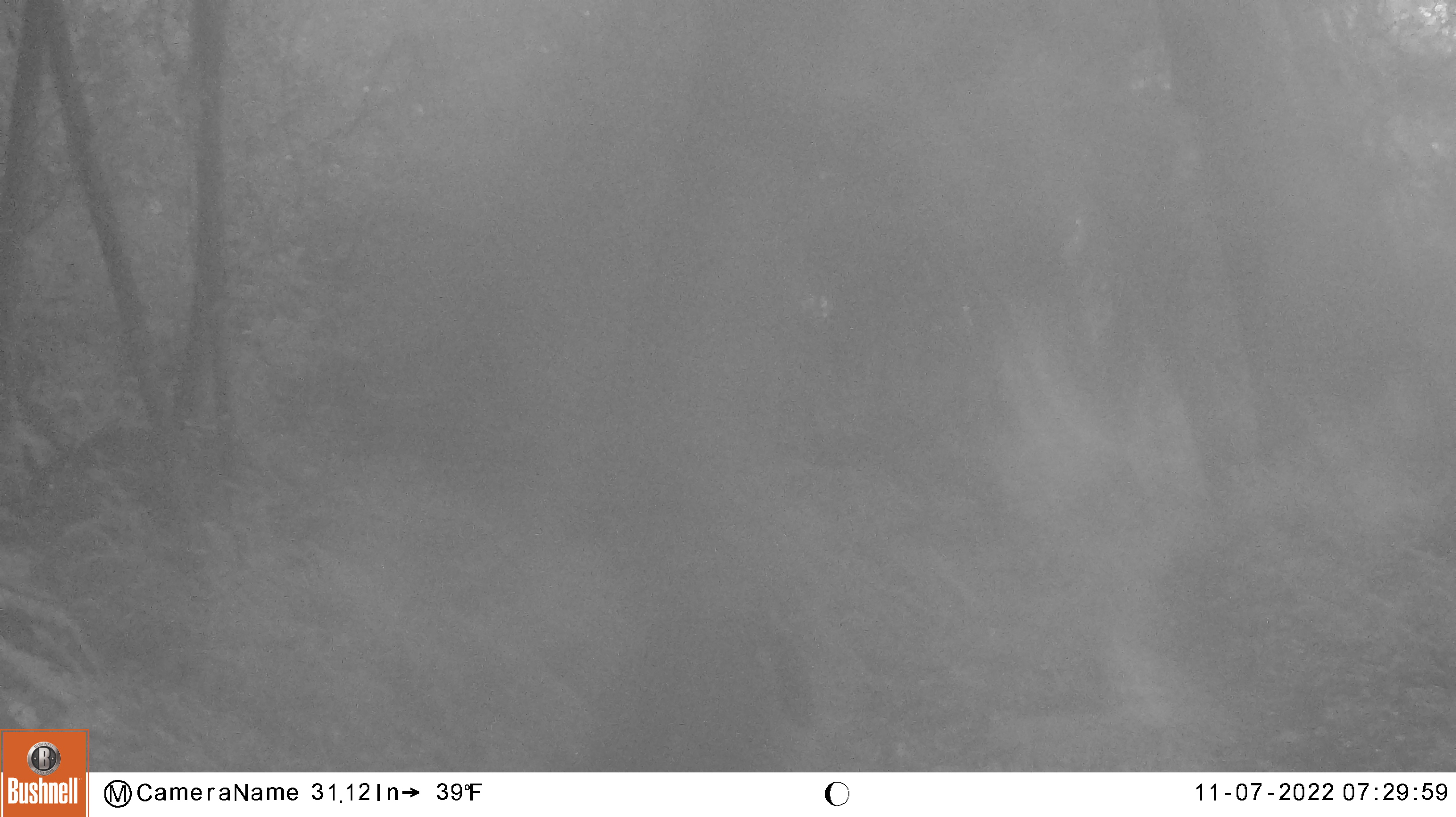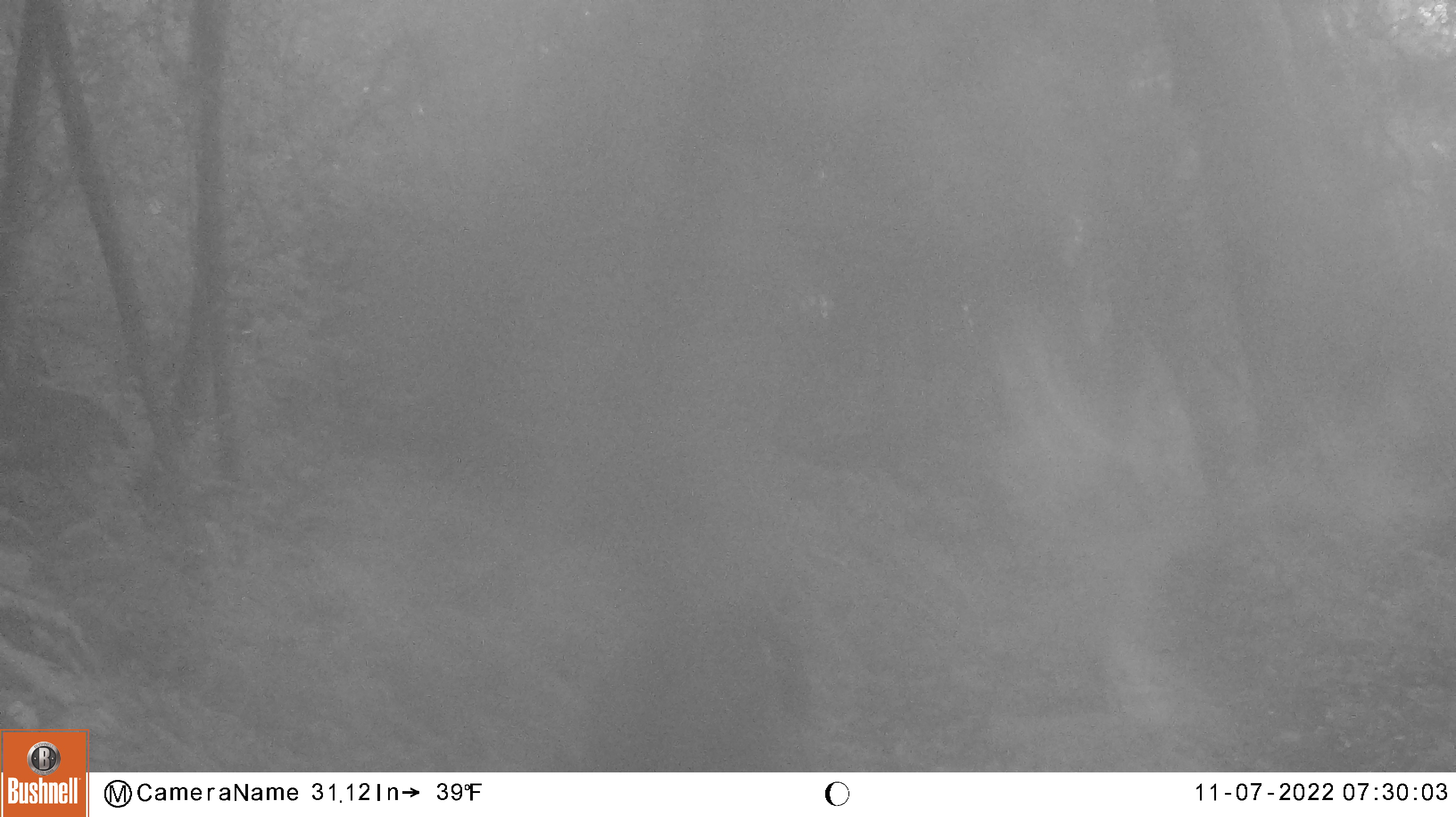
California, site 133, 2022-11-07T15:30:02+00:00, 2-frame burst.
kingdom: Animalia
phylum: Chordata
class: Mammalia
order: Artiodactyla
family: Cervidae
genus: Odocoileus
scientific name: Odocoileus hemionus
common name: mule deer